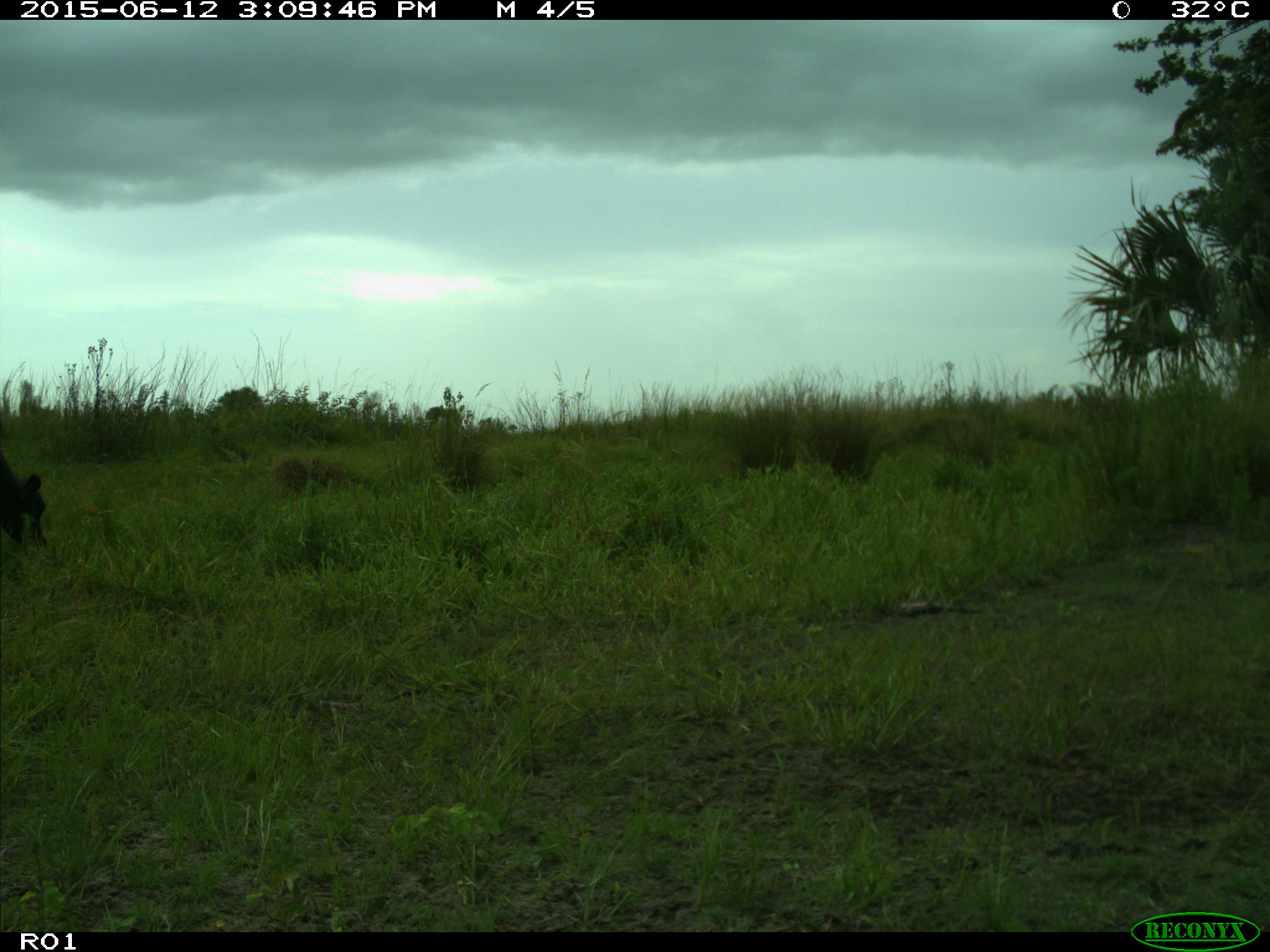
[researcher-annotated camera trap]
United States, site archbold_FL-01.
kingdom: Animalia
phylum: Chordata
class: Mammalia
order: Artiodactyla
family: Bovidae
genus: Bos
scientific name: Bos taurus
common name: domestic cow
Bos taurus (domestic cow).